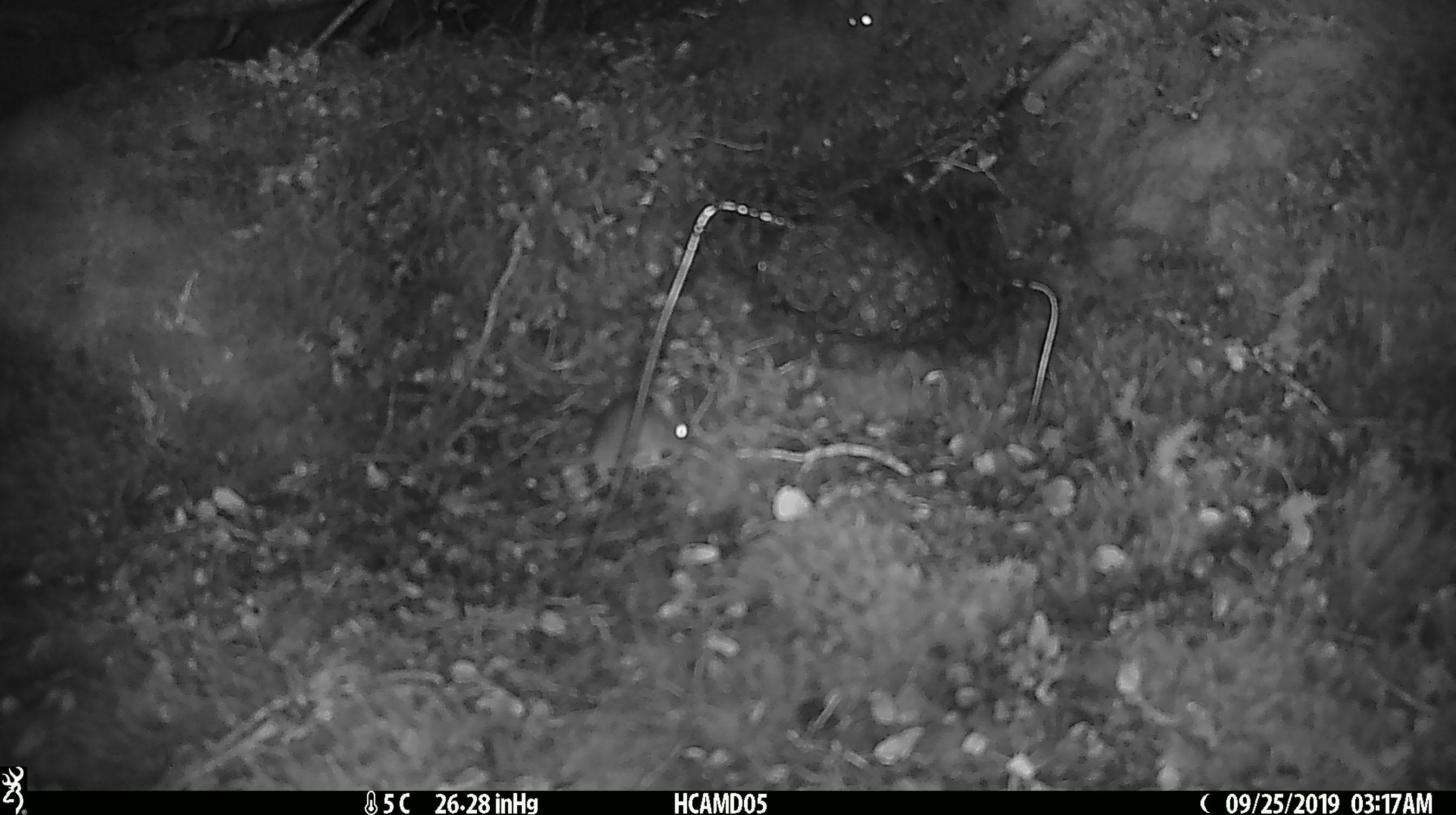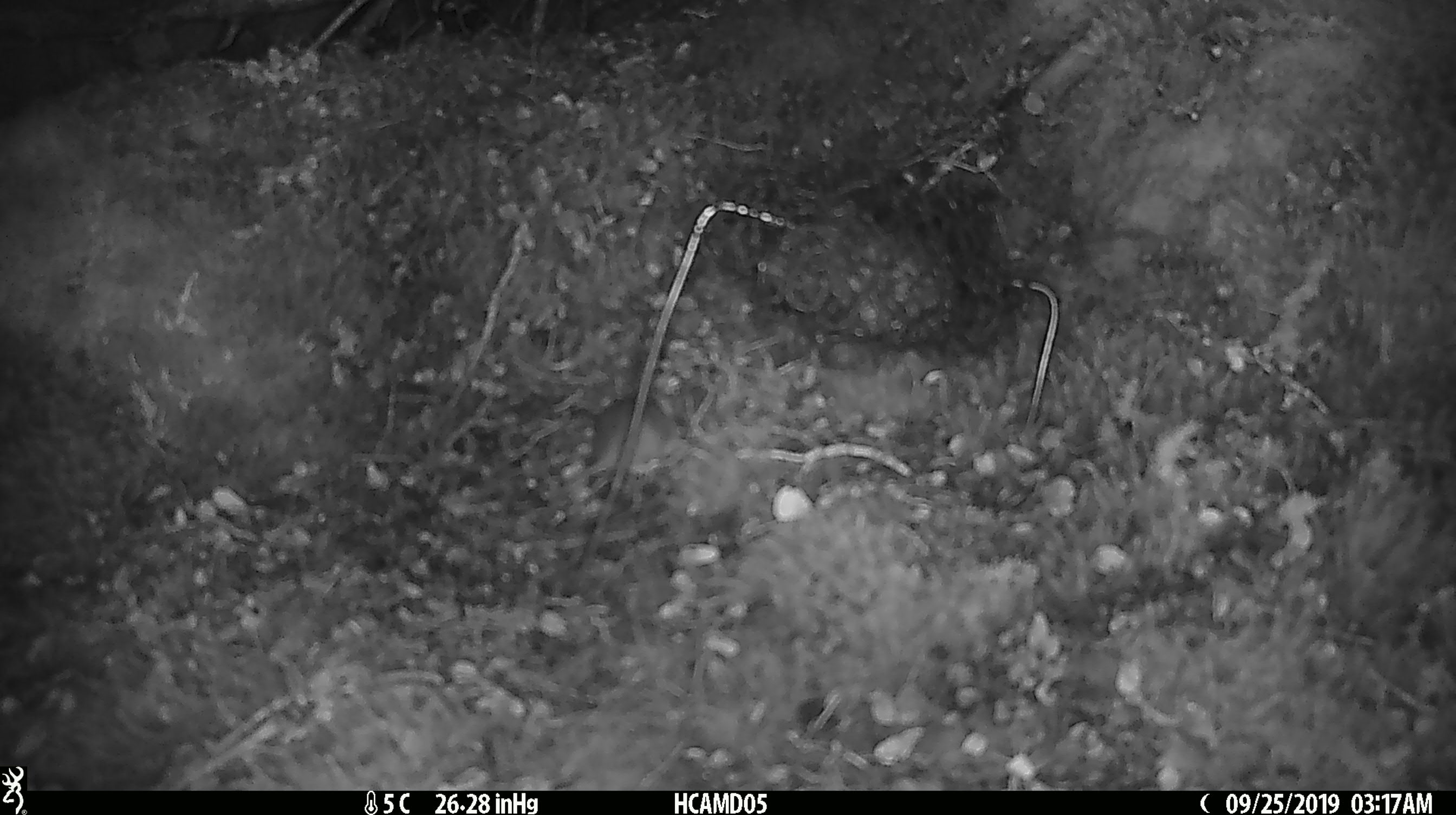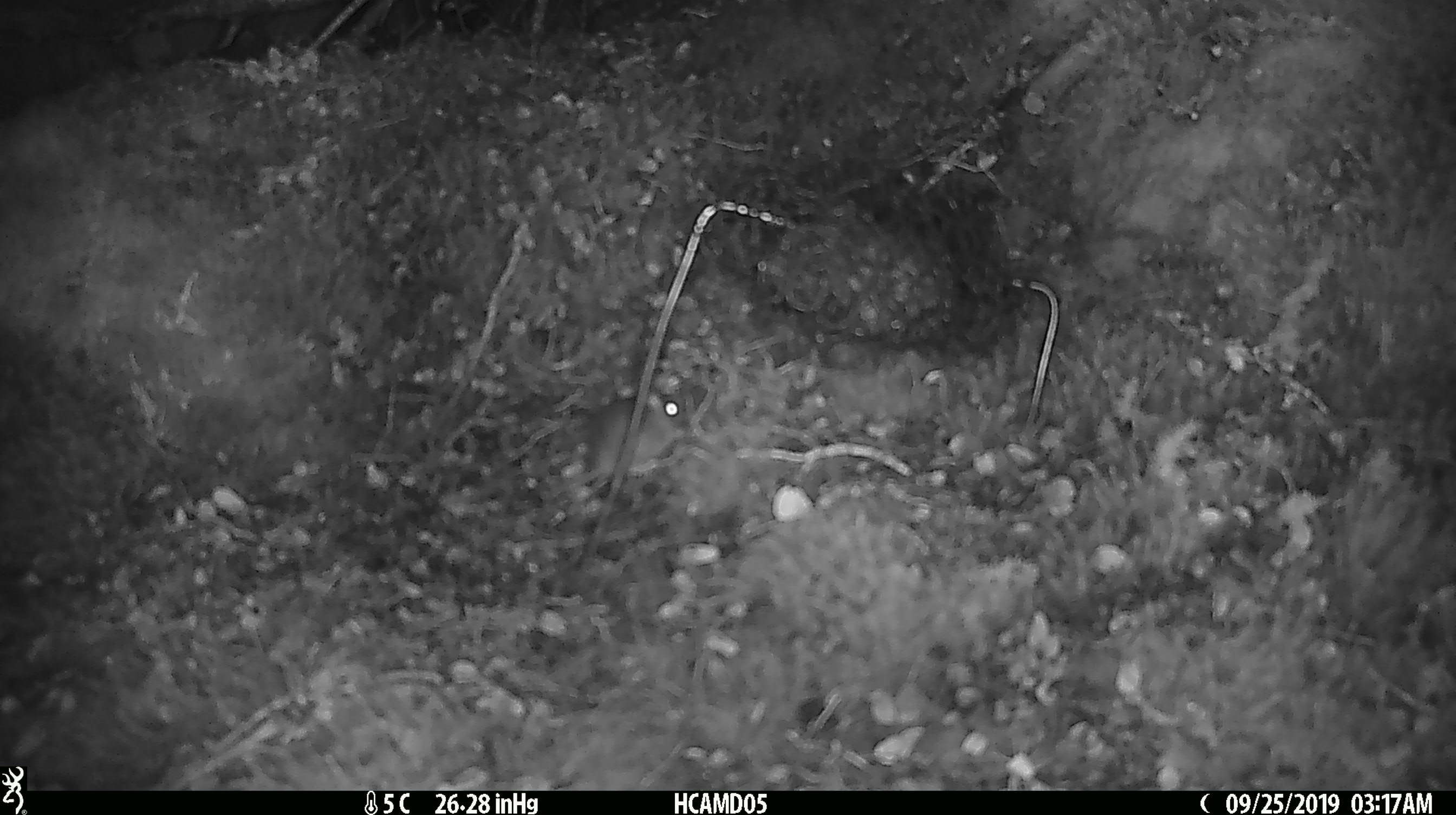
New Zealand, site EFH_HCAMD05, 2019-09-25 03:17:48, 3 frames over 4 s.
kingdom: Animalia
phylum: Chordata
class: Mammalia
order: Rodentia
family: Muridae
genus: Mus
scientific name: Mus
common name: mouse